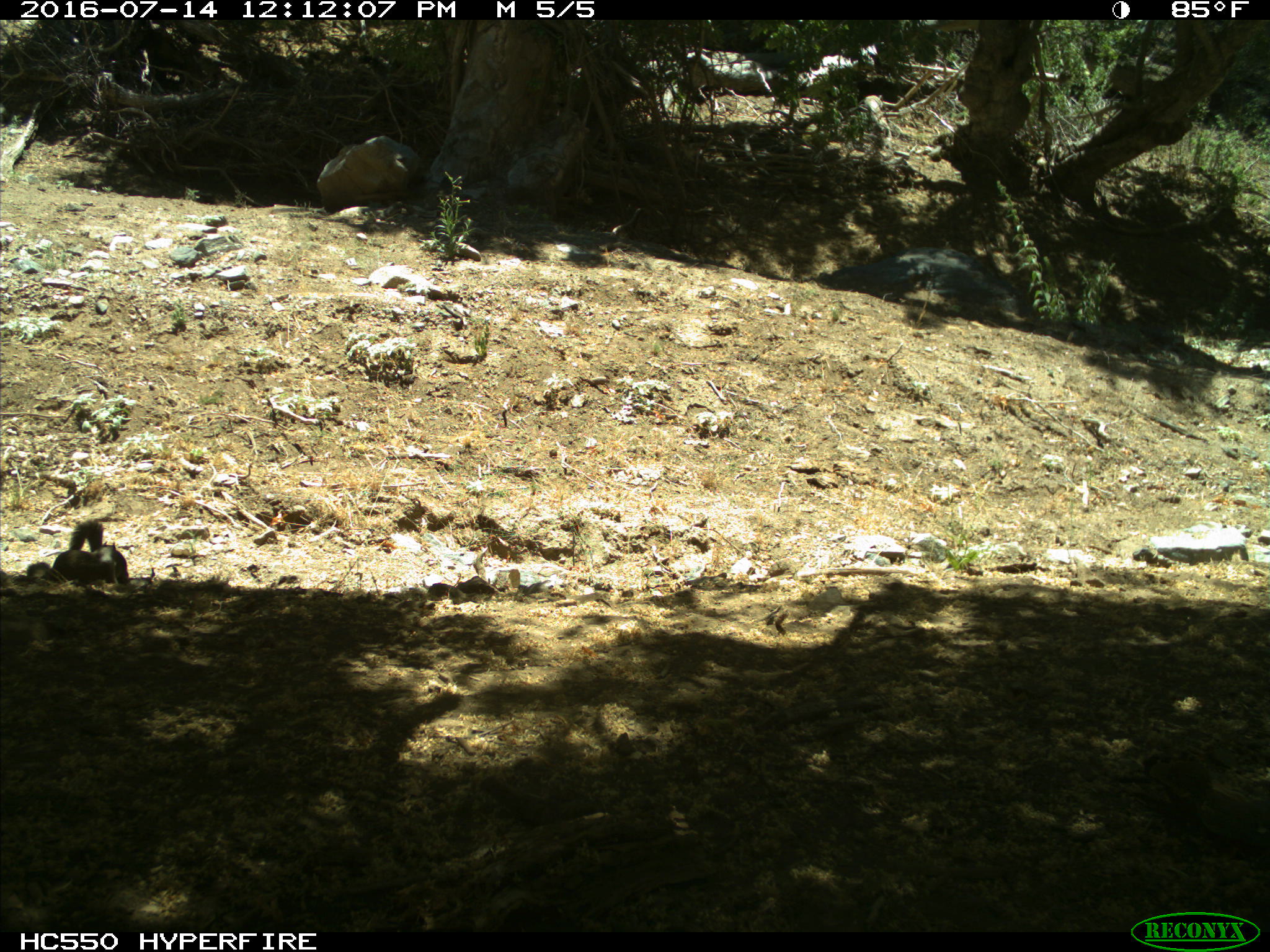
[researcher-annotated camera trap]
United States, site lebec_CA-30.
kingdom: Animalia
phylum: Chordata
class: Mammalia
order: Rodentia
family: Sciuridae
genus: Otospermophilus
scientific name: Otospermophilus beecheyi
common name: california ground squirrel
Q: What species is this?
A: Otospermophilus beecheyi (california ground squirrel).